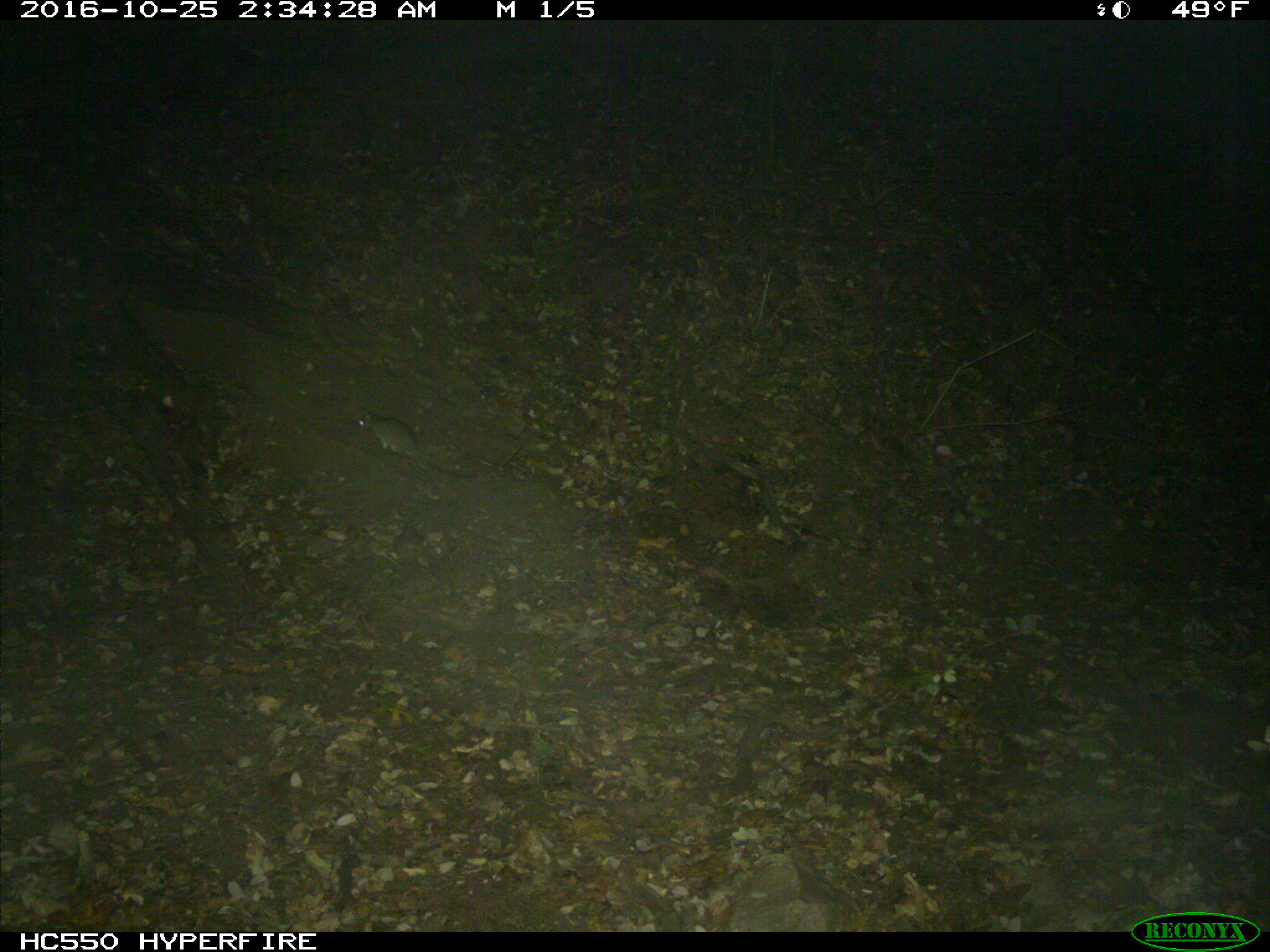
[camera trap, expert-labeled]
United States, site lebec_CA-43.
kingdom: Animalia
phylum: Chordata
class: Mammalia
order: Rodentia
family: Cricetidae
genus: Neotoma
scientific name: Neotoma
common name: pack rat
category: unidentified pack rat